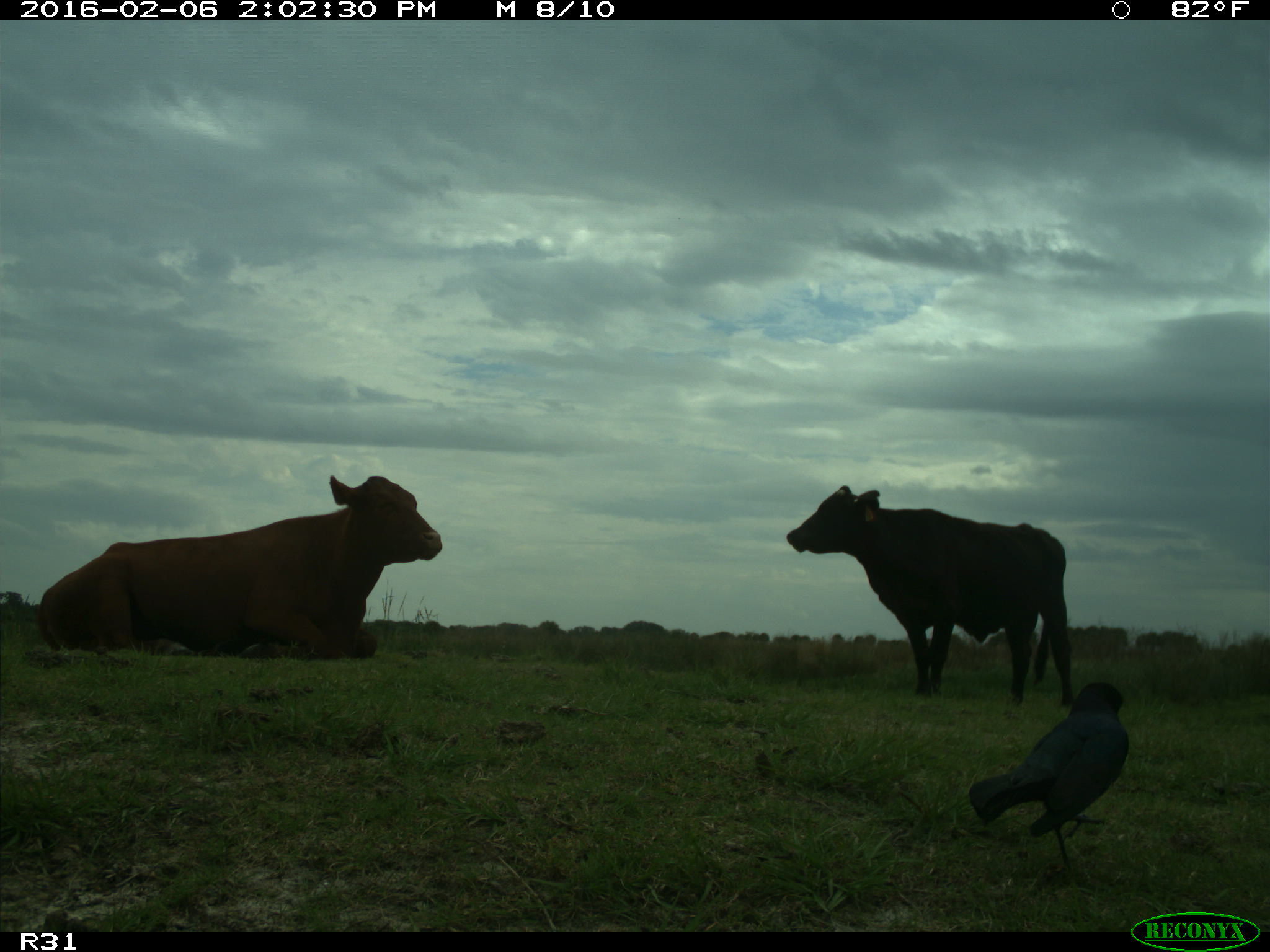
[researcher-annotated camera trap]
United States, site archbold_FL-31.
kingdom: Animalia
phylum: Chordata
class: Mammalia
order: Artiodactyla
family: Bovidae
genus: Bos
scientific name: Bos taurus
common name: domestic cow